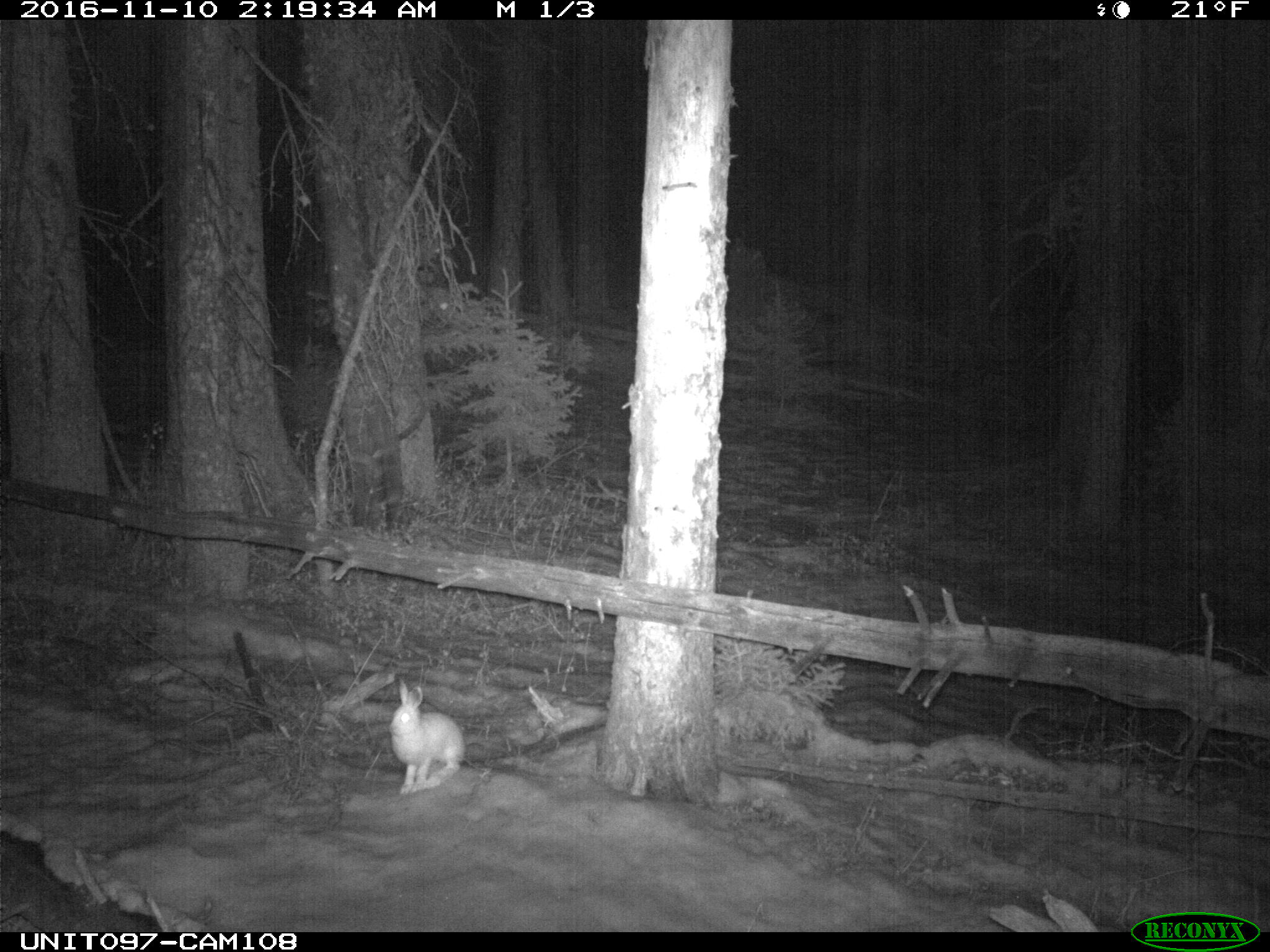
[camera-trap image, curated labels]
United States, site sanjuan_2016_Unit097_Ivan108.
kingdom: Animalia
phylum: Chordata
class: Mammalia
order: Lagomorpha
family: Leporidae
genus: Lepus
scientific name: Lepus americanus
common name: snowshoe hare